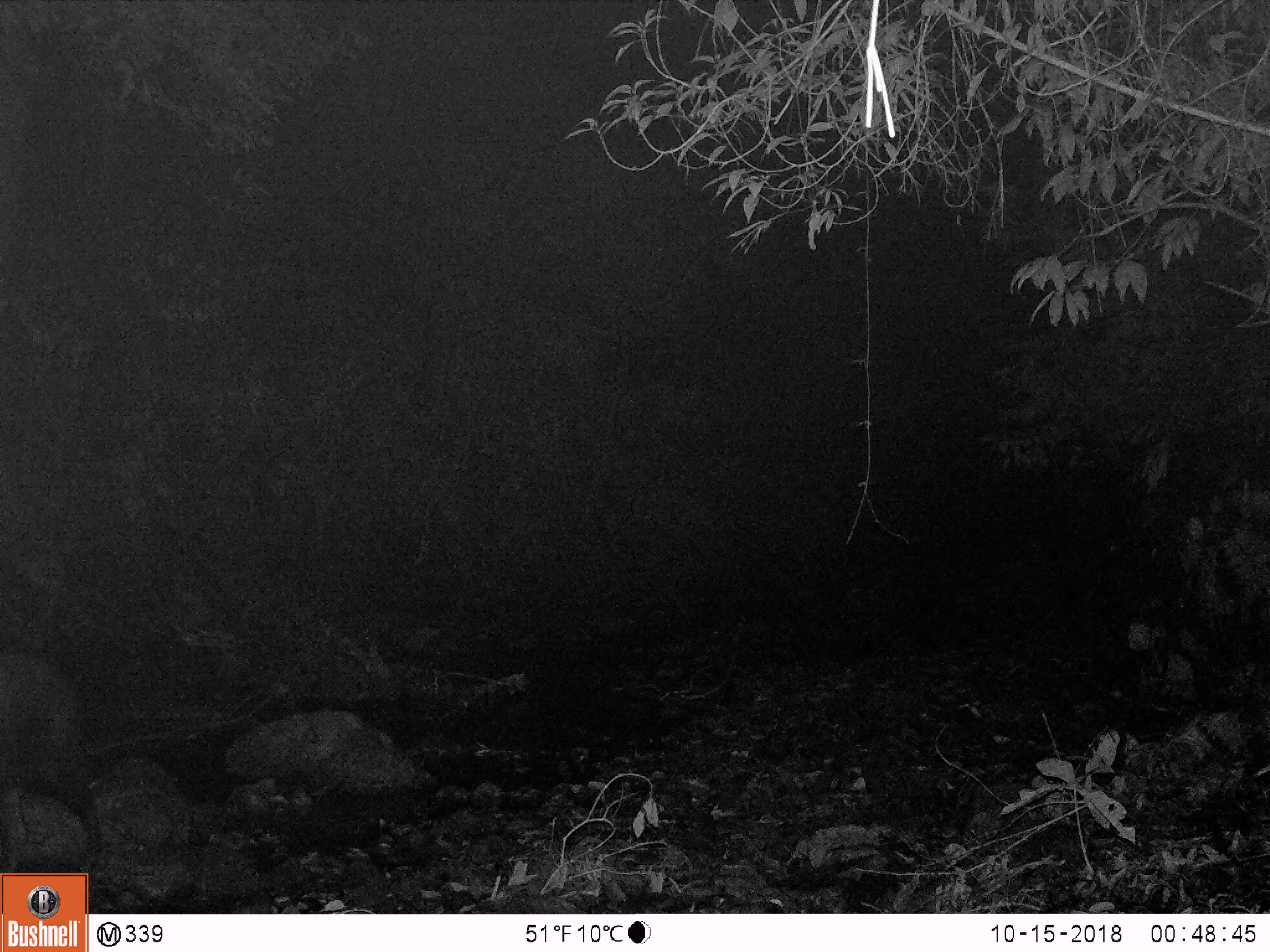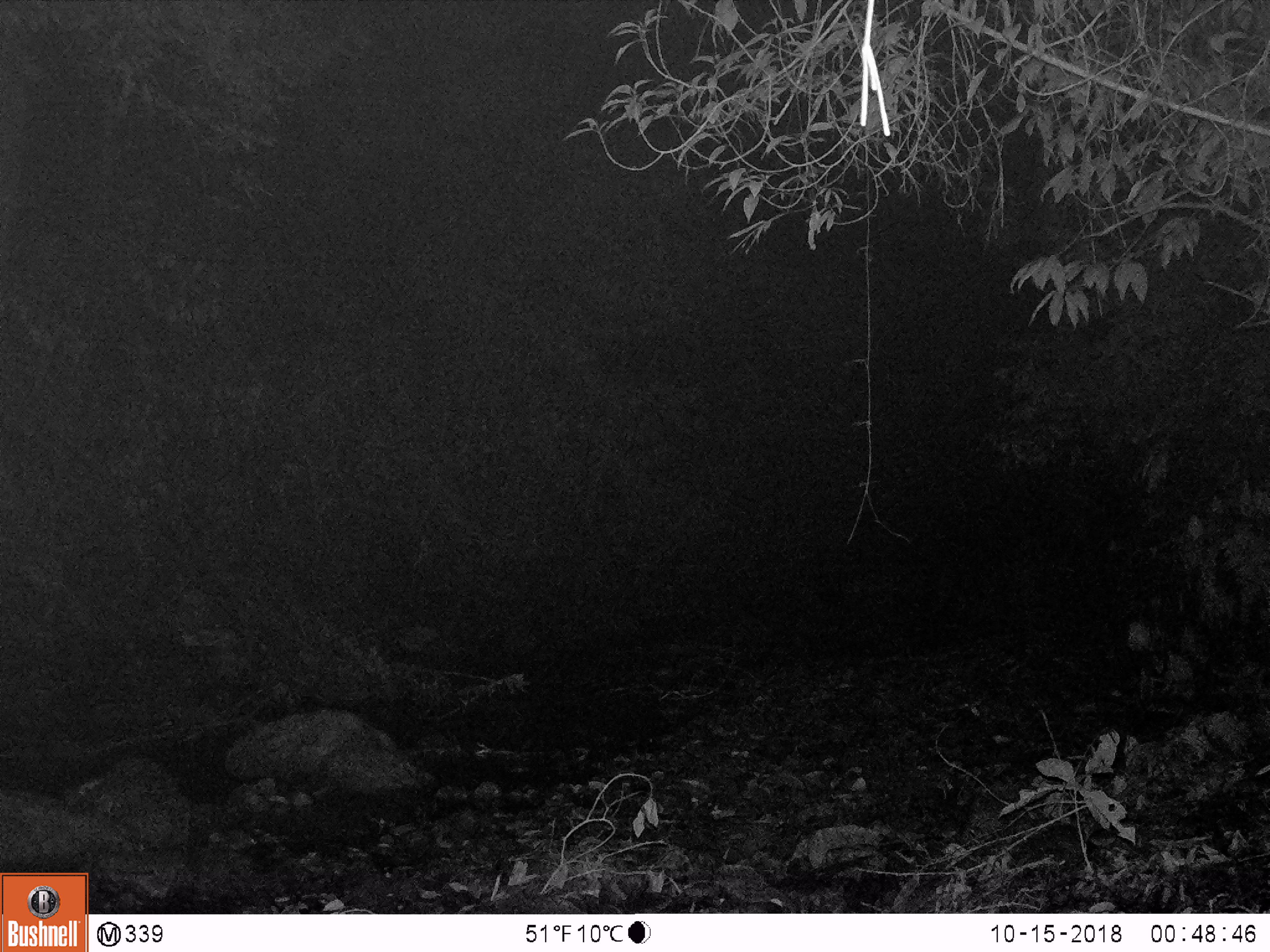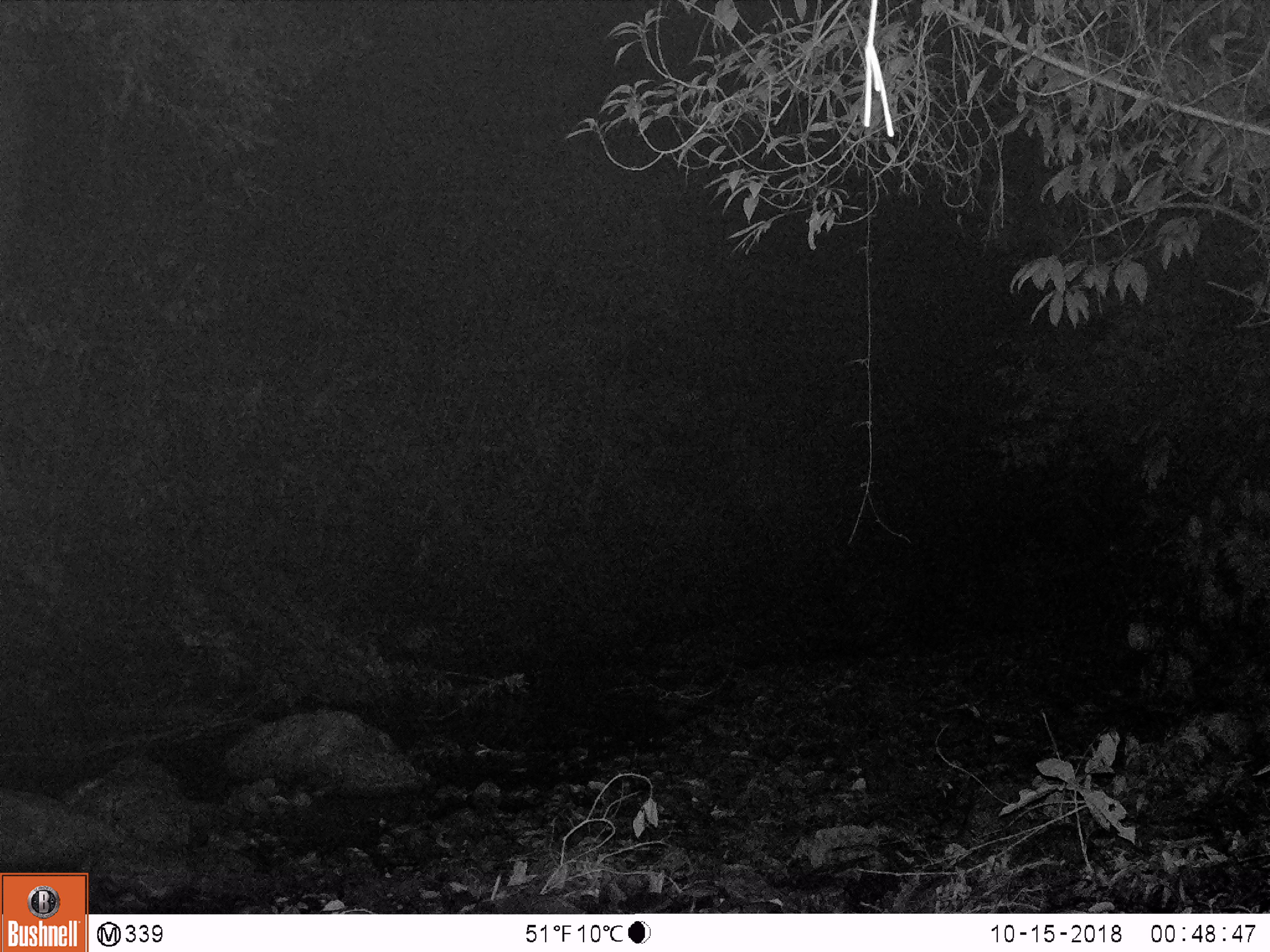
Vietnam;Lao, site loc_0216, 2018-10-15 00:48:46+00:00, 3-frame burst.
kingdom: Animalia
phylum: Chordata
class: Mammalia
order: Artiodactyla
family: Cervidae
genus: Rusa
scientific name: Rusa unicolor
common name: sambar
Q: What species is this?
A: Sambar (Rusa unicolor).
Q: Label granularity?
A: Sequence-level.